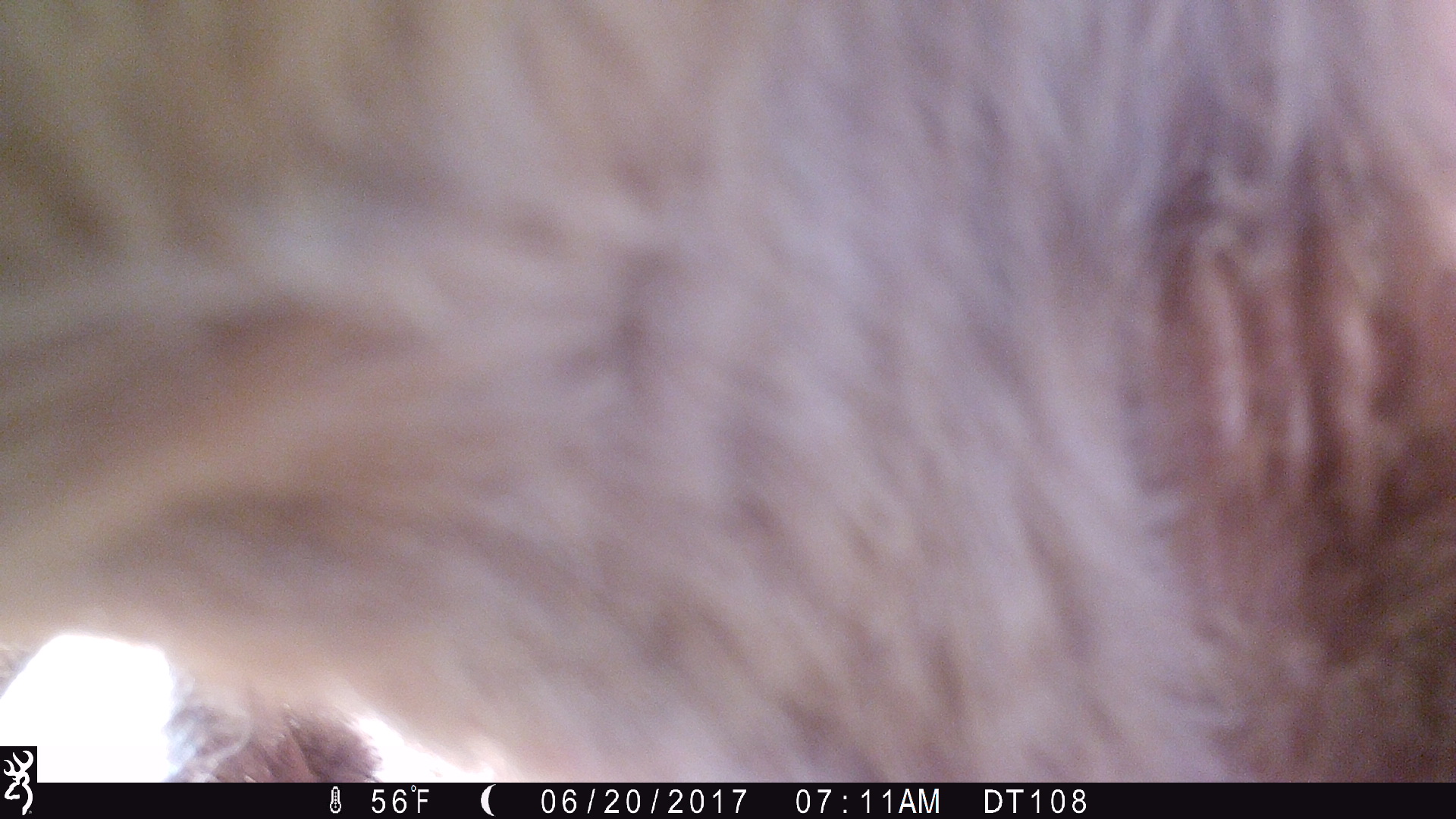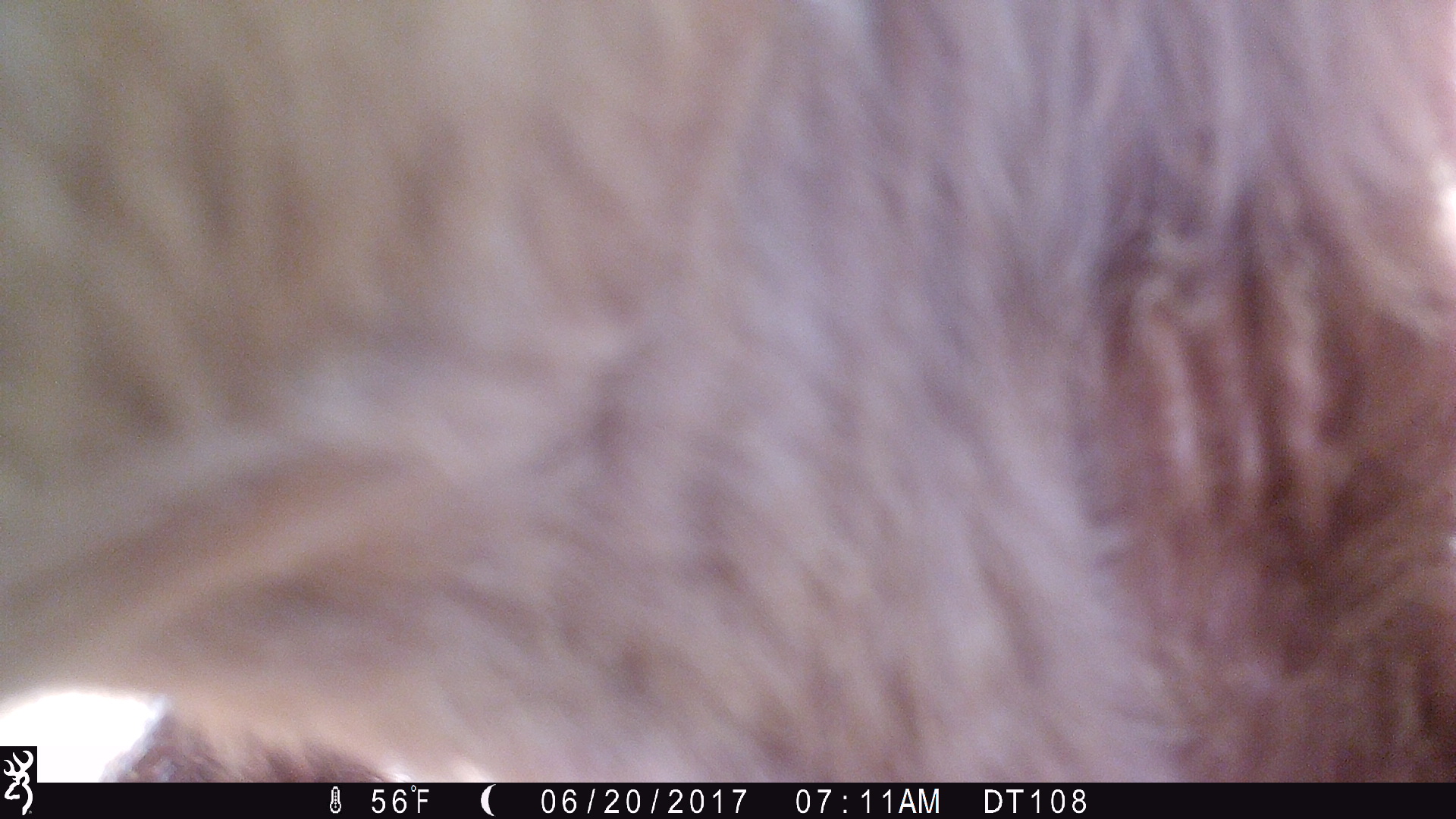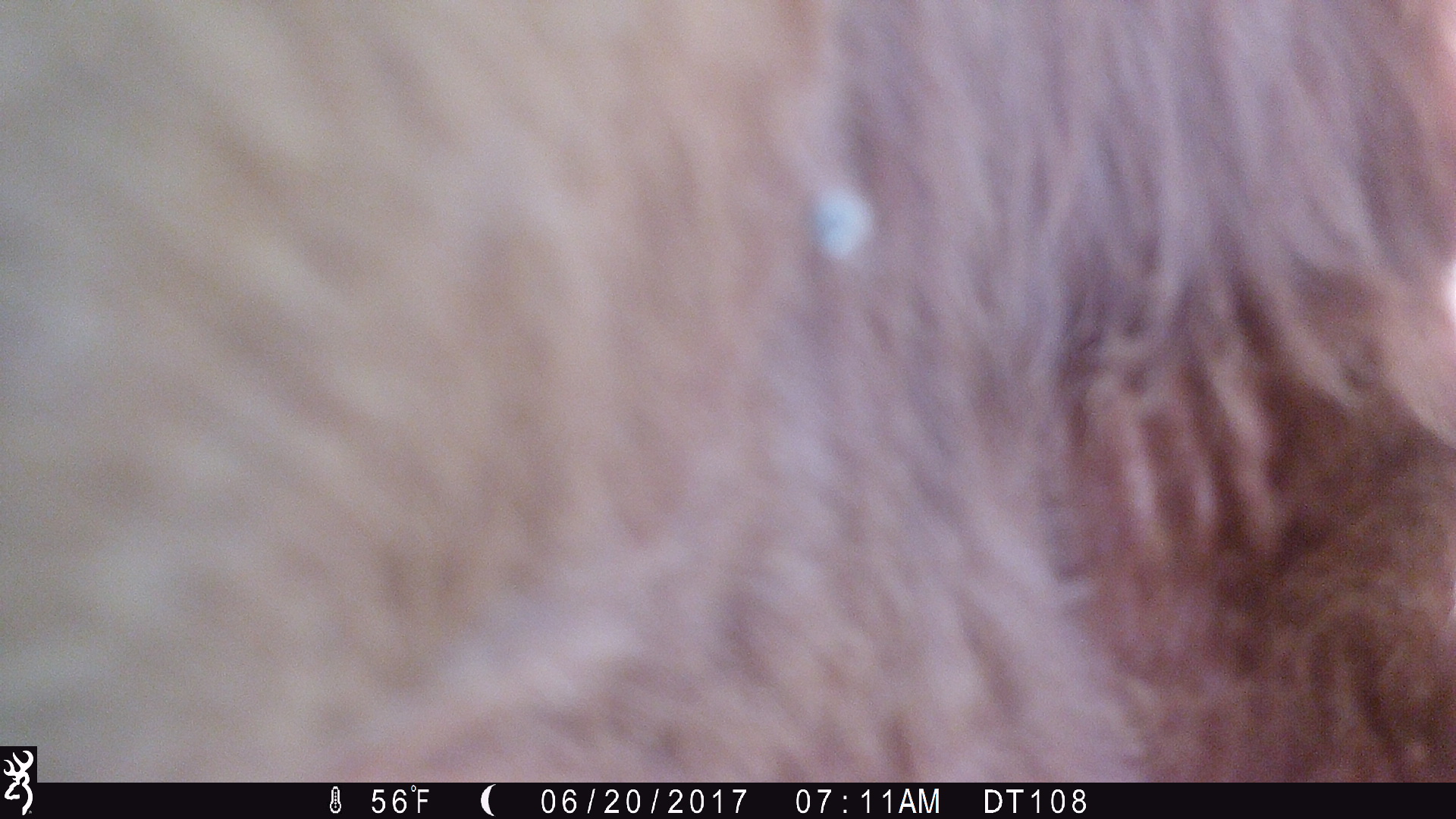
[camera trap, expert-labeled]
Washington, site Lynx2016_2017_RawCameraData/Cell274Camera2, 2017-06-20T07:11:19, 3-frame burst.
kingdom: Animalia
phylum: Chordata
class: Mammalia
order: Artiodactyla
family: Bovidae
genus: Bos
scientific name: Bos taurus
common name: domestic cattle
Domestic cattle (Bos taurus). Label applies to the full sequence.